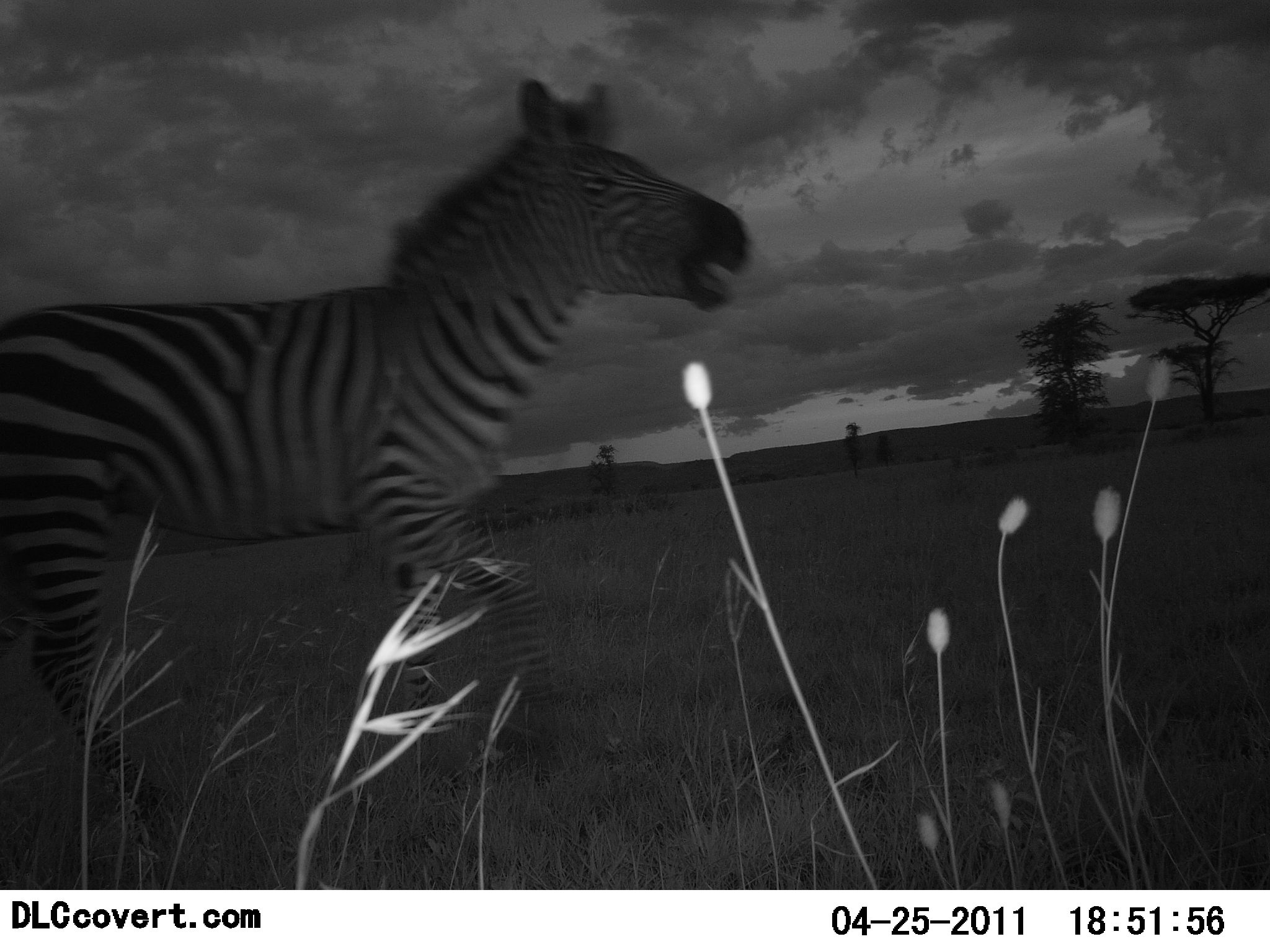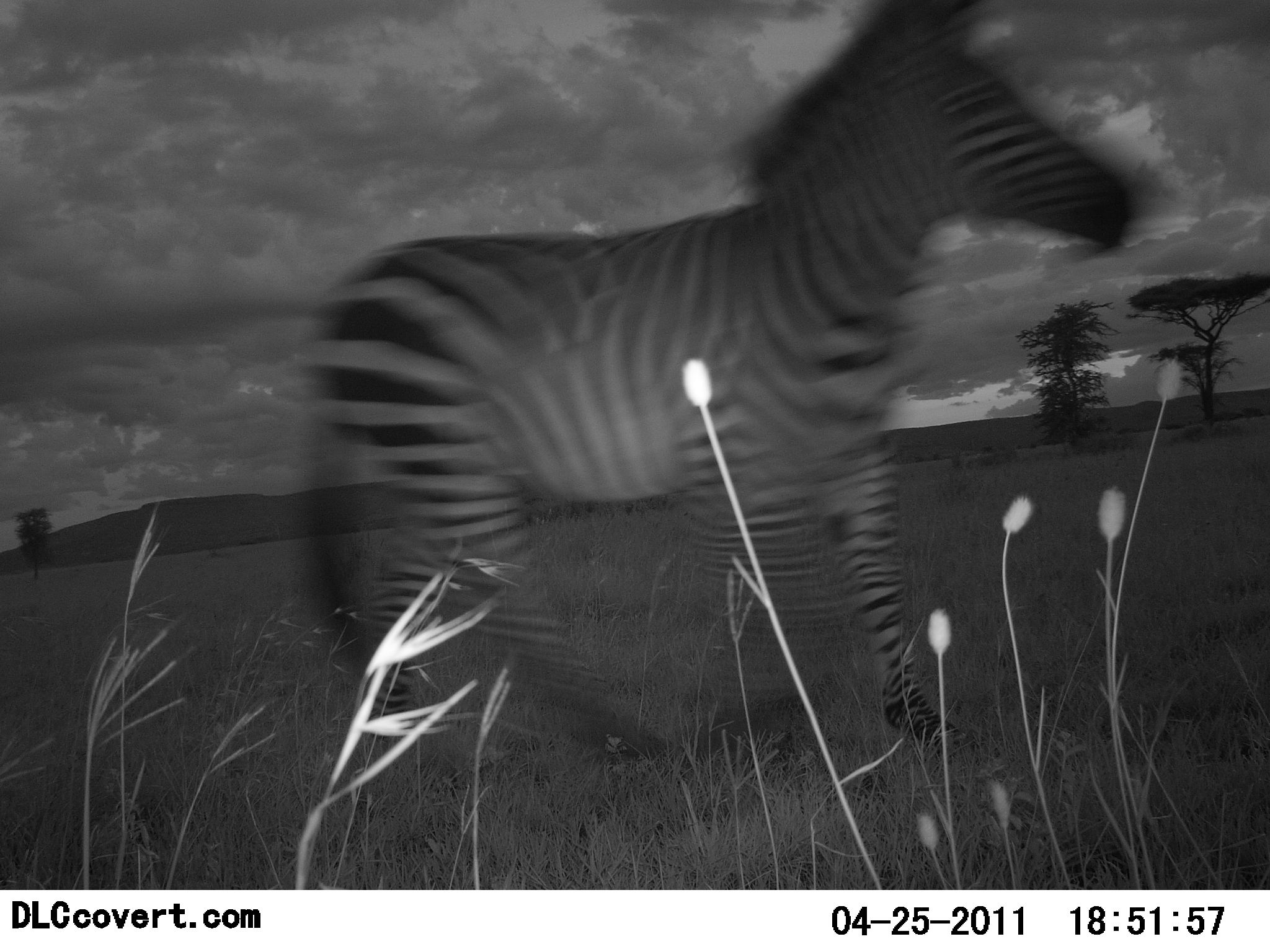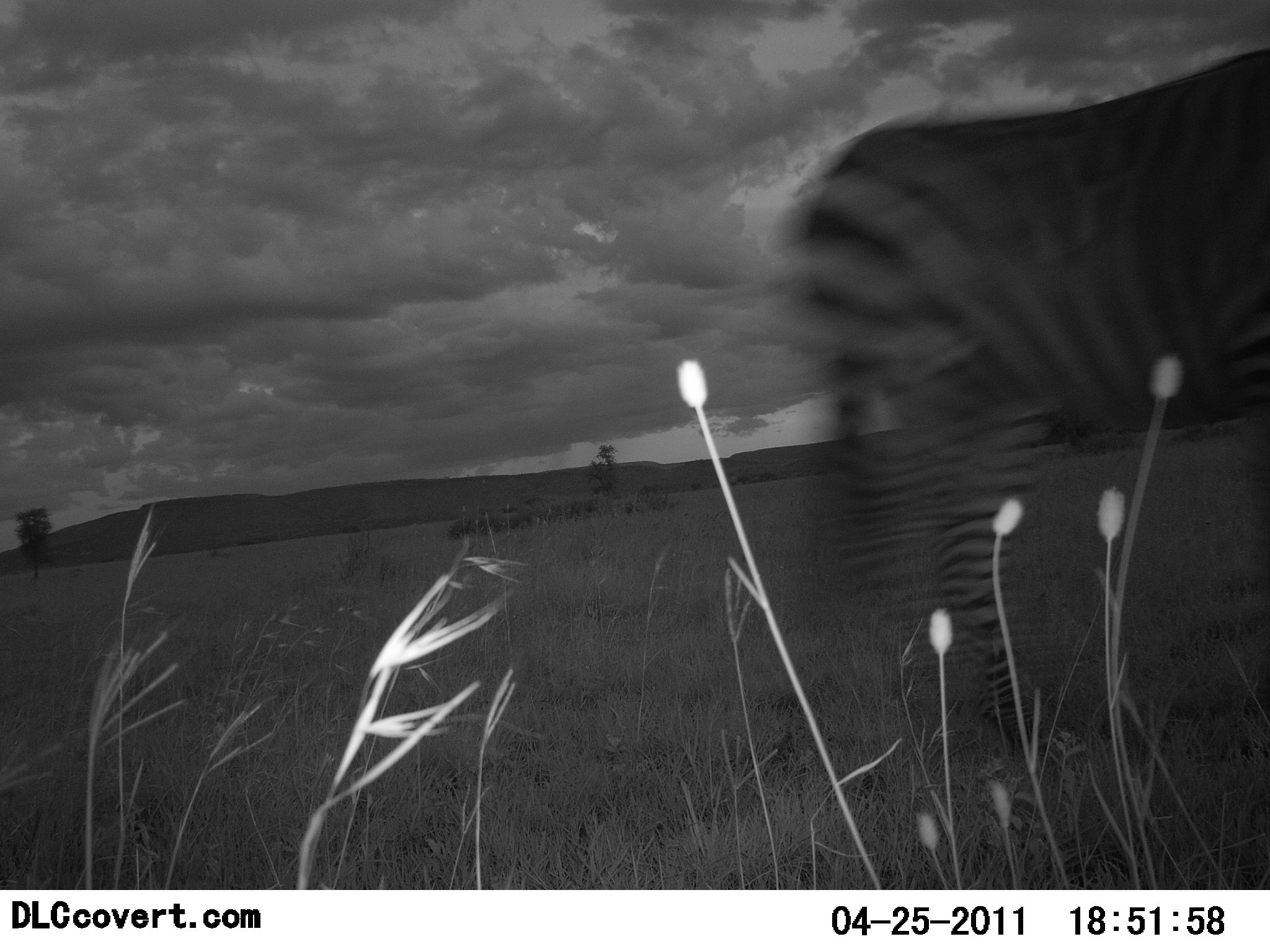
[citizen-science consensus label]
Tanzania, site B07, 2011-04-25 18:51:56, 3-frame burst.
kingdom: Animalia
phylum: Chordata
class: Mammalia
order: Perissodactyla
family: Equidae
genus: Equus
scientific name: Equus quagga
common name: plains zebra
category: zebra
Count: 1.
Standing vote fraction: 14%.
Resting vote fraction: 7%.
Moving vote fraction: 93%.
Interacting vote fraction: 7%.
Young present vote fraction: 0%.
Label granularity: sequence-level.